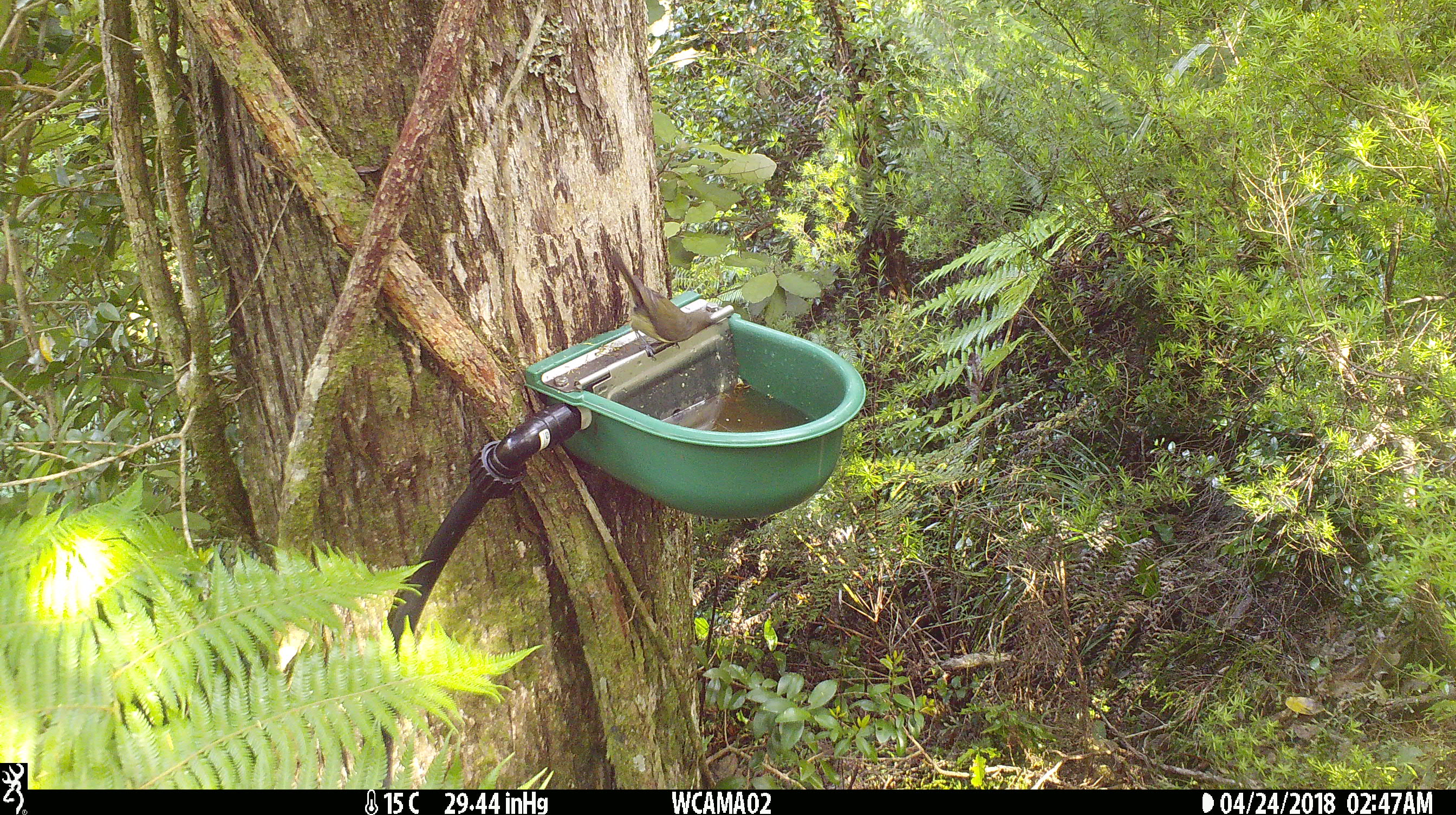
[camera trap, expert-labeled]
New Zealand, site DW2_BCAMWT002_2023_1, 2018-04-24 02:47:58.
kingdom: Animalia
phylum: Chordata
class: Aves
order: Passeriformes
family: Meliphagidae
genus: Anthornis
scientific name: Anthornis melanura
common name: new zealand bellbird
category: bellbird